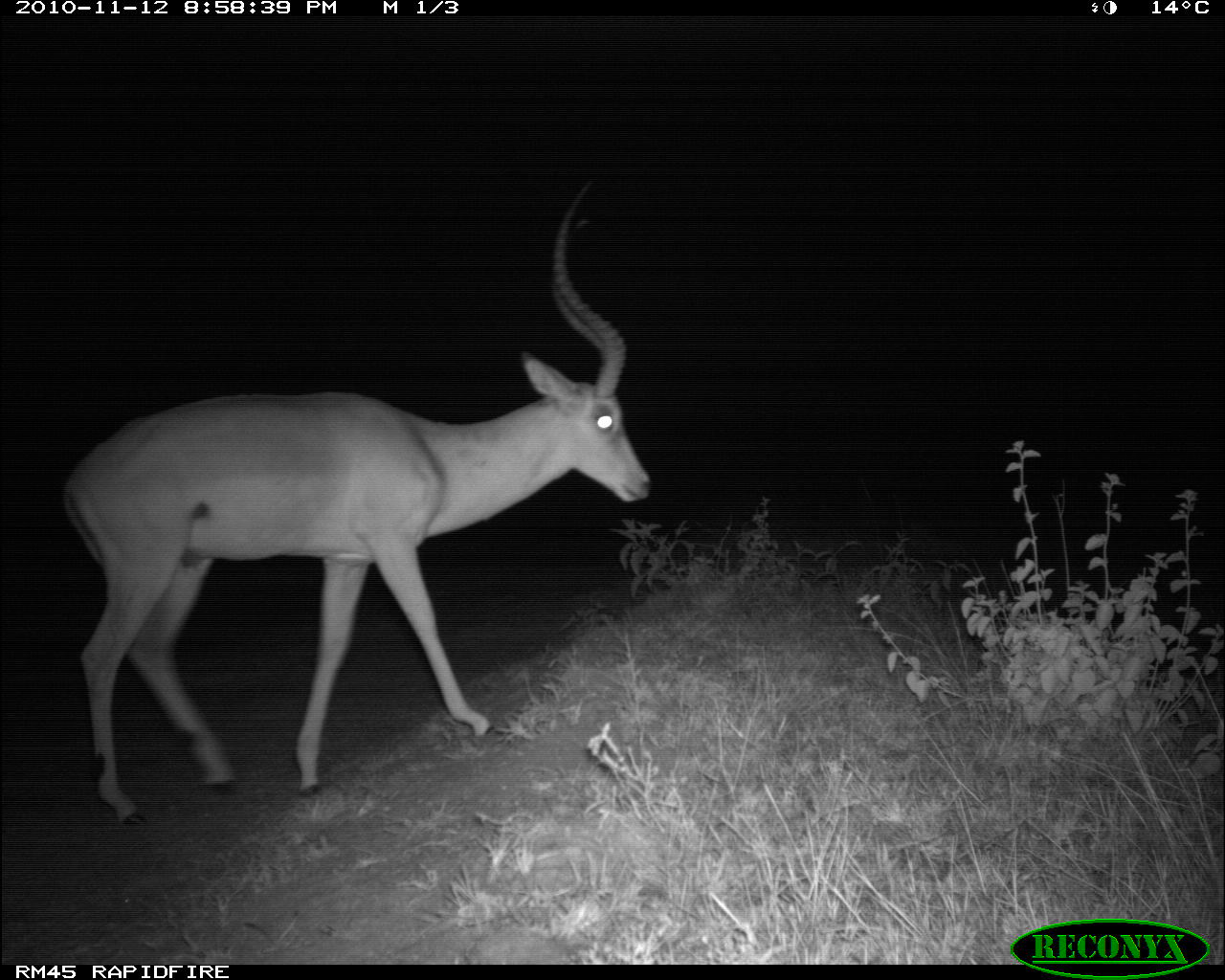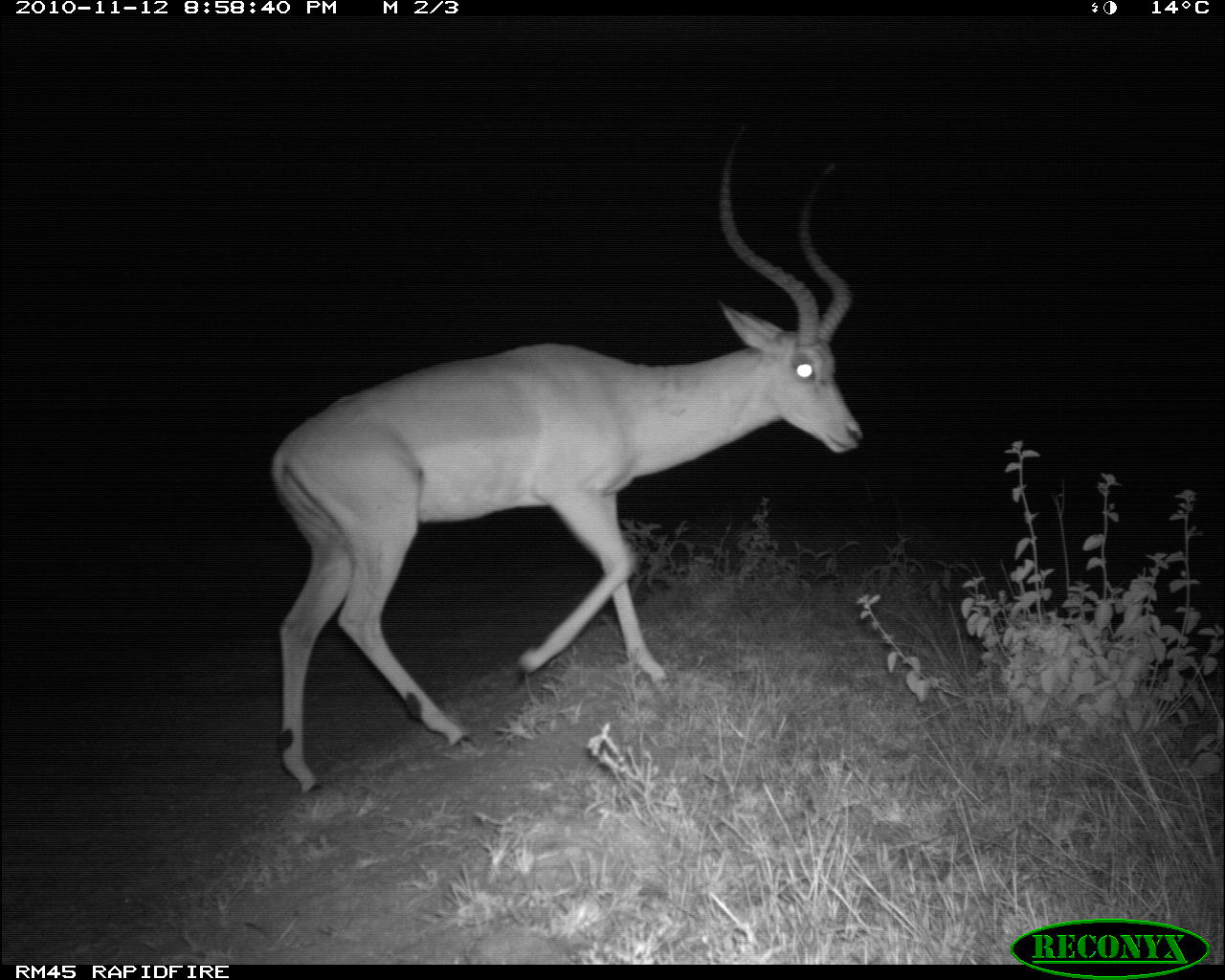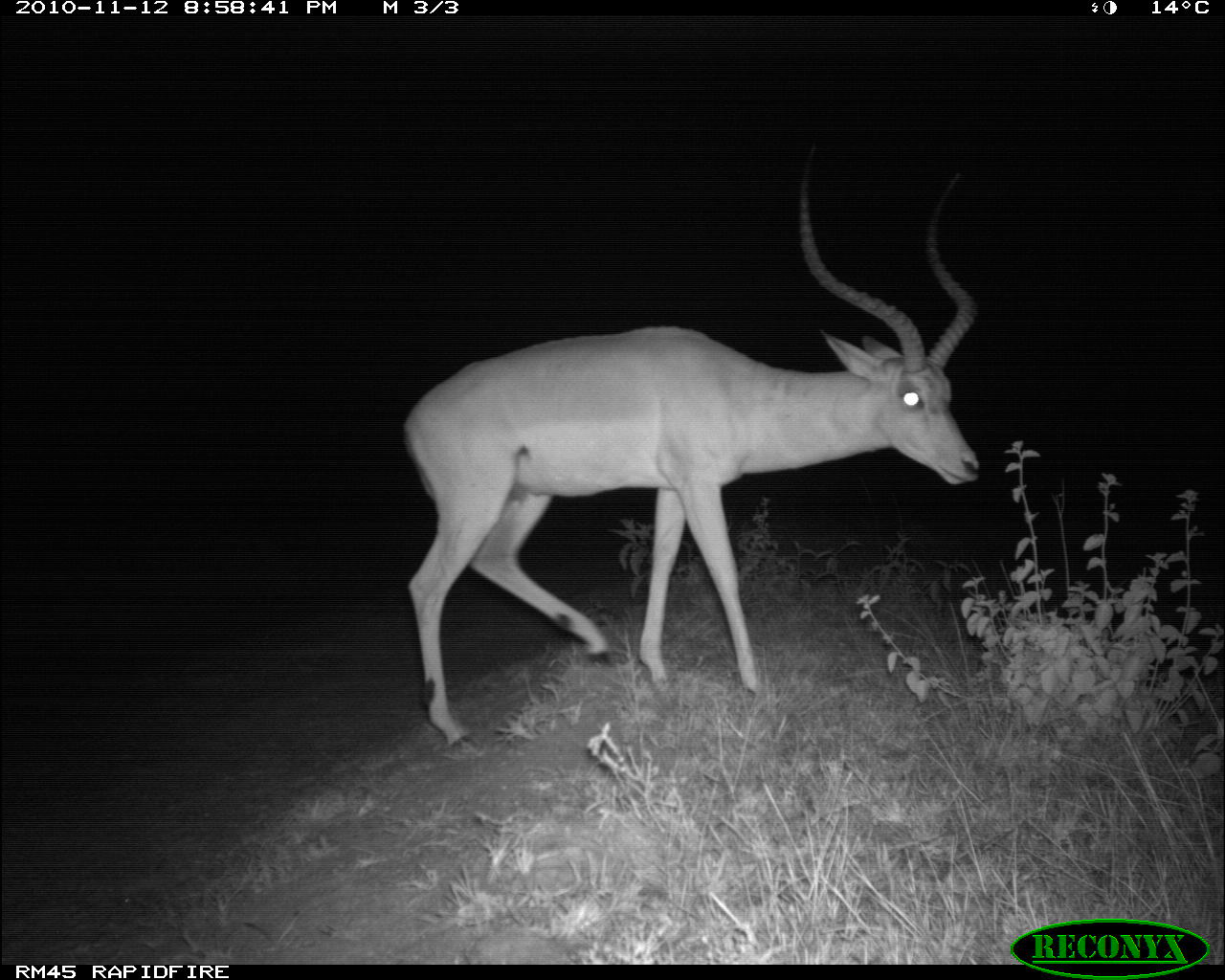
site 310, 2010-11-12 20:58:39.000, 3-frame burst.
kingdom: Animalia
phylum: Chordata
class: Mammalia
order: Artiodactyla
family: Bovidae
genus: Aepyceros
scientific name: Aepyceros melampus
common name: impala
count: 1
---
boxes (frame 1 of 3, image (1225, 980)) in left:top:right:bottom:
aepyceros melampus: 59:177:652:828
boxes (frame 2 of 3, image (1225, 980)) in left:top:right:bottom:
aepyceros melampus: 269:117:862:793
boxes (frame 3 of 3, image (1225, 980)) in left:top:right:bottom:
aepyceros melampus: 398:140:980:750